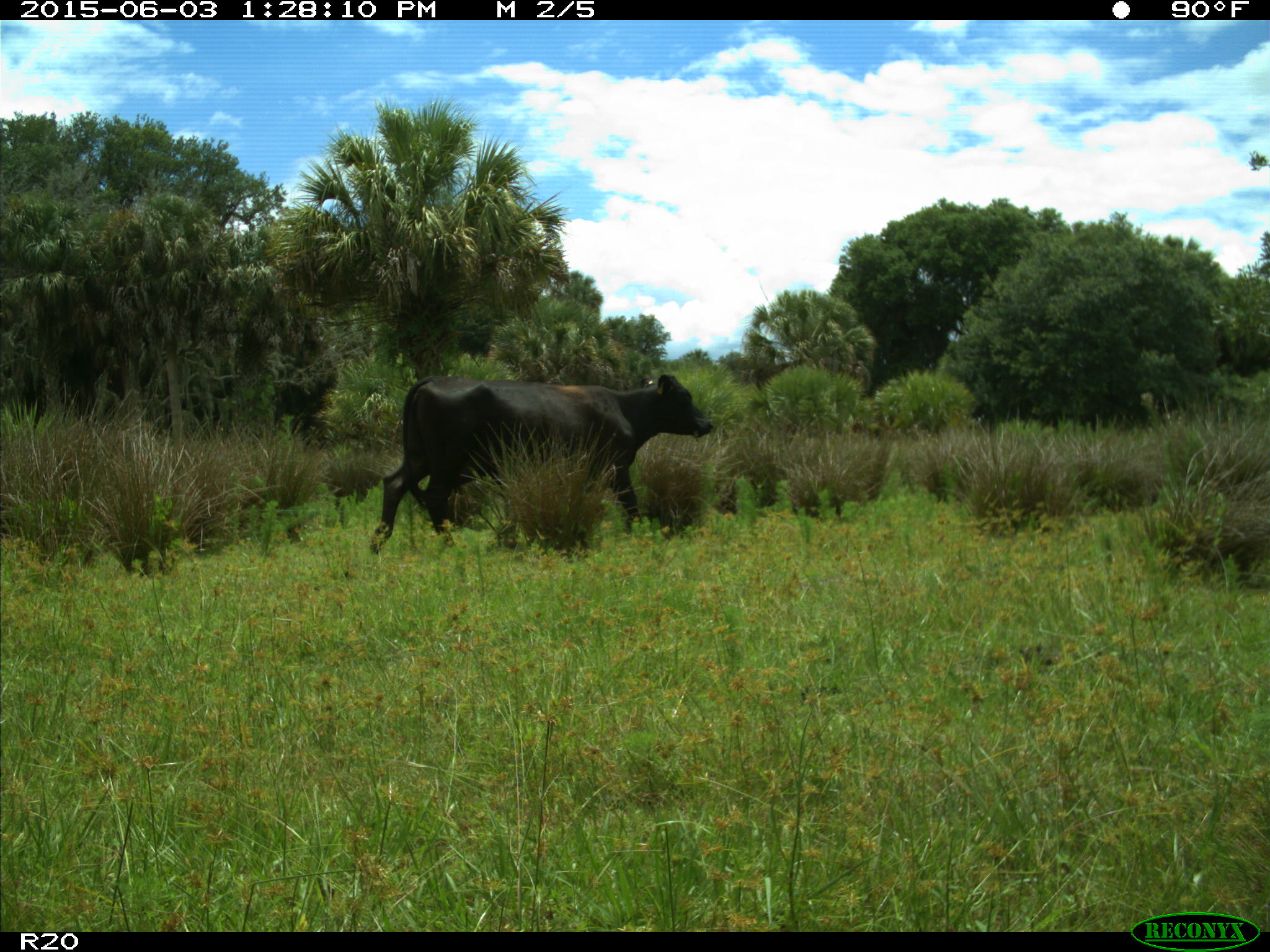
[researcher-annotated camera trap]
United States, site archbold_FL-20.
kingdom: Animalia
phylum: Chordata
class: Mammalia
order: Artiodactyla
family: Bovidae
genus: Bos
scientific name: Bos taurus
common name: domestic cow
Bos taurus (domestic cow).